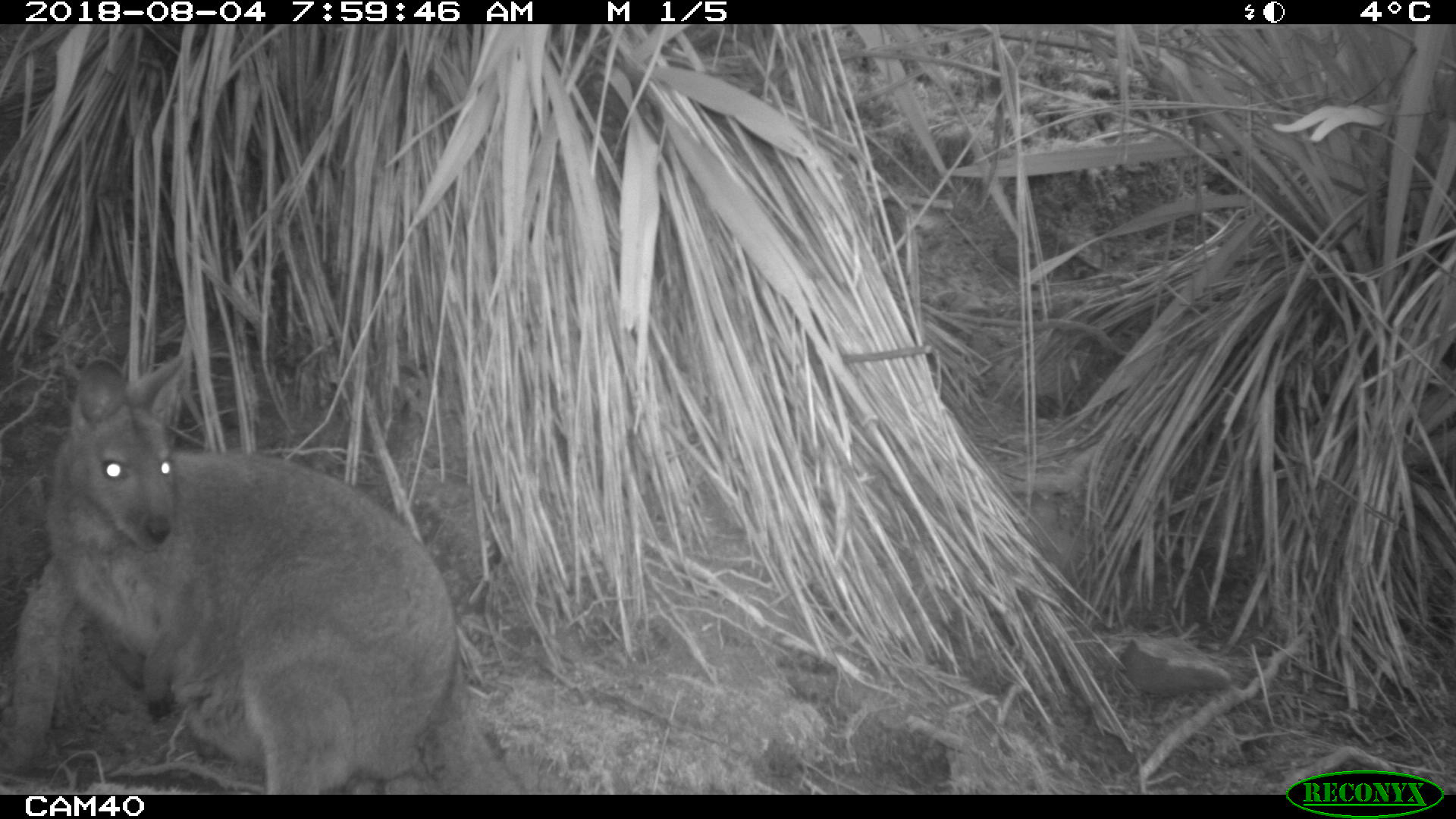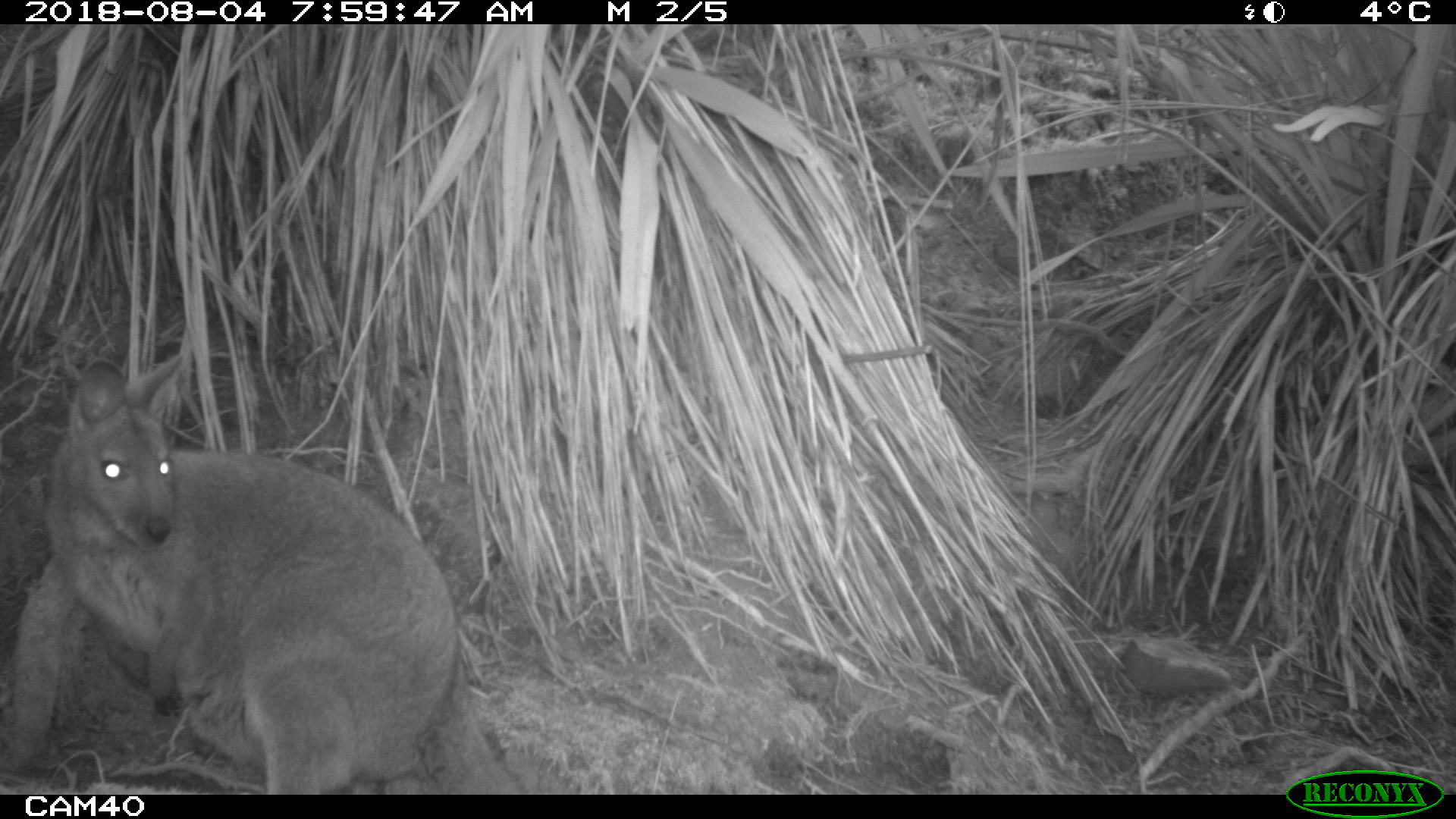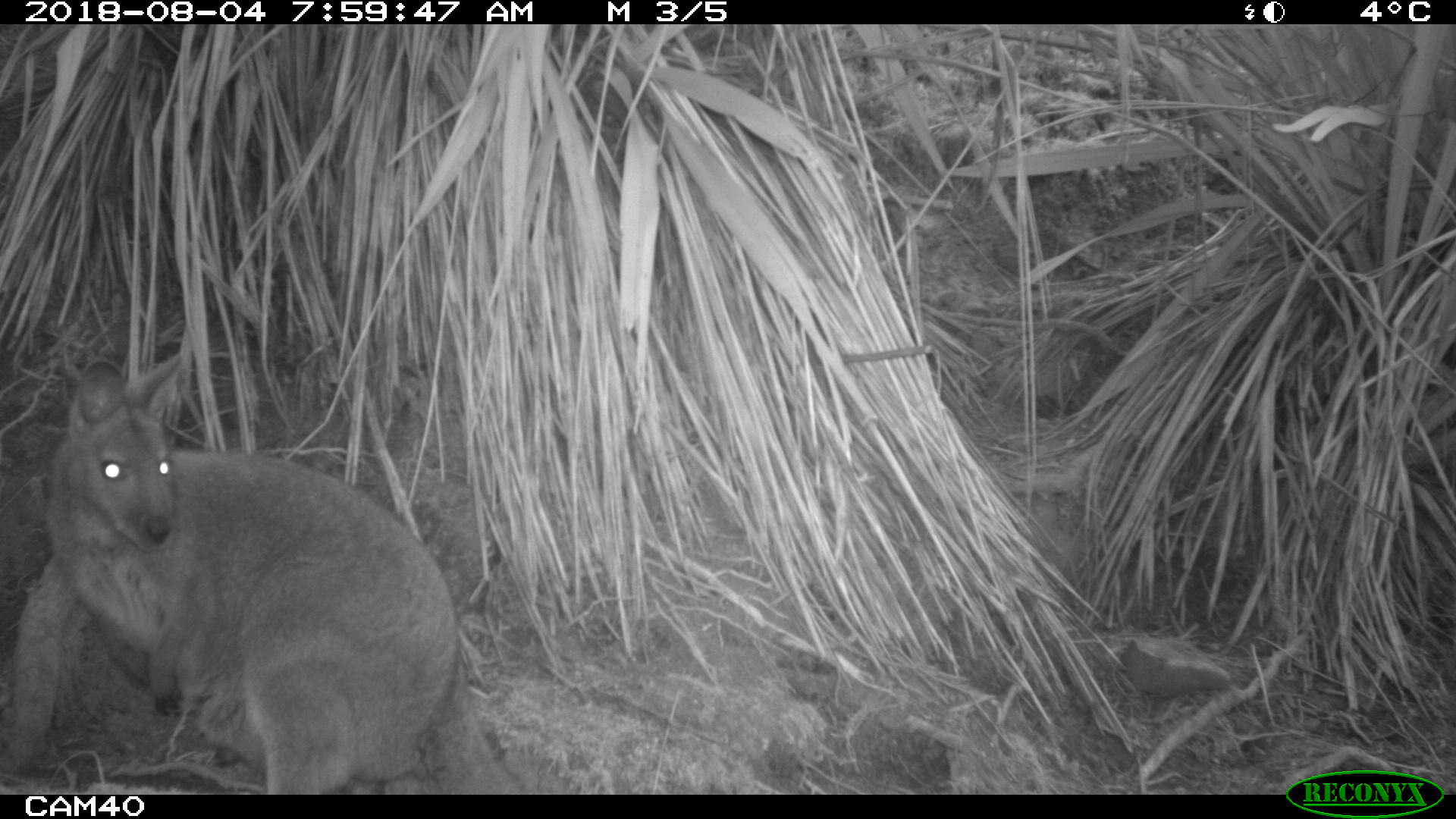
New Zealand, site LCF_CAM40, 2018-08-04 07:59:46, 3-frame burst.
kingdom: Animalia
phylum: Chordata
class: Mammalia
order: Diprotodontia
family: Macropodidae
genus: Notamacropus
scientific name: Notamacropus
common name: wallaby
Wallaby (Notamacropus).